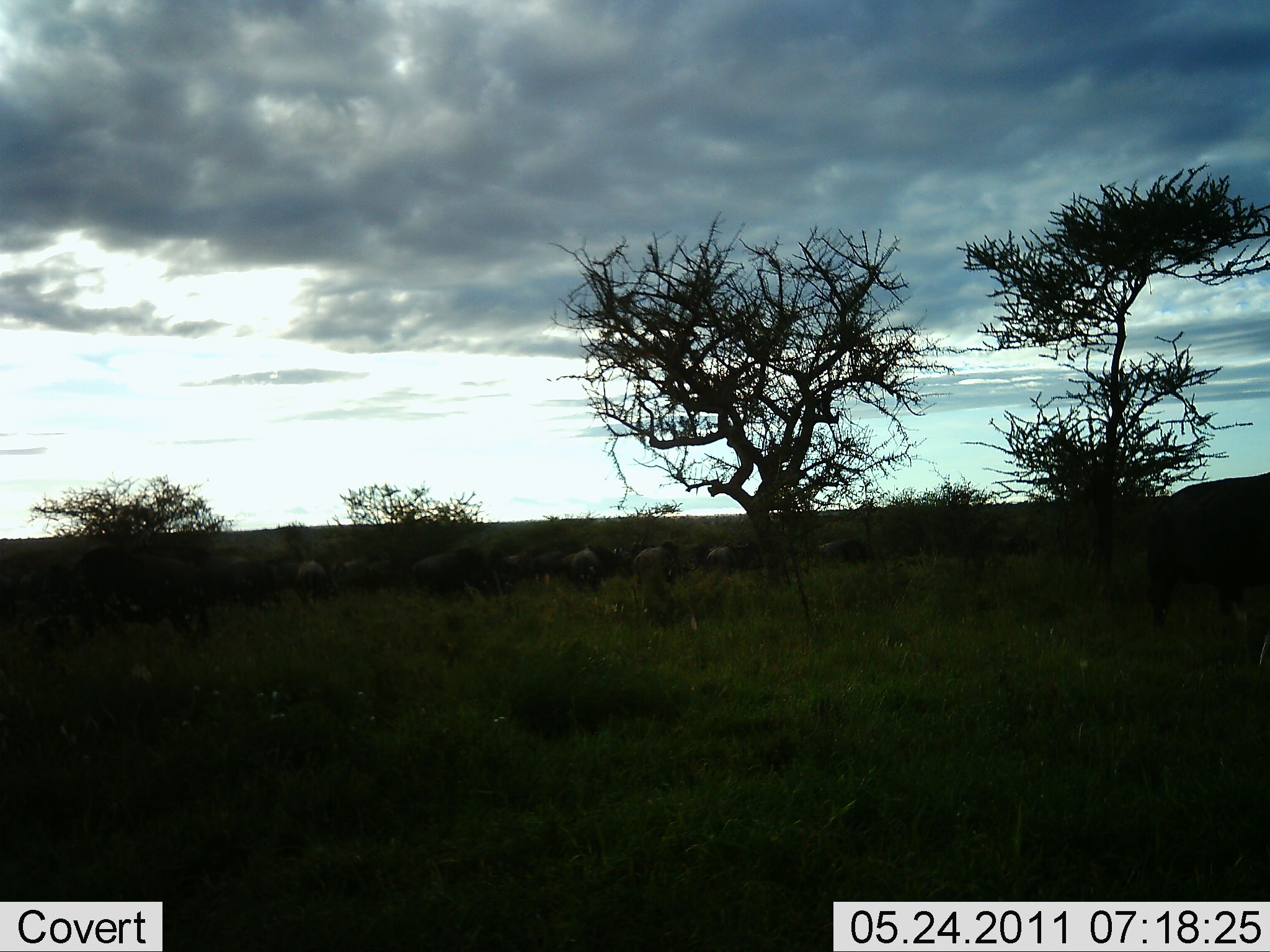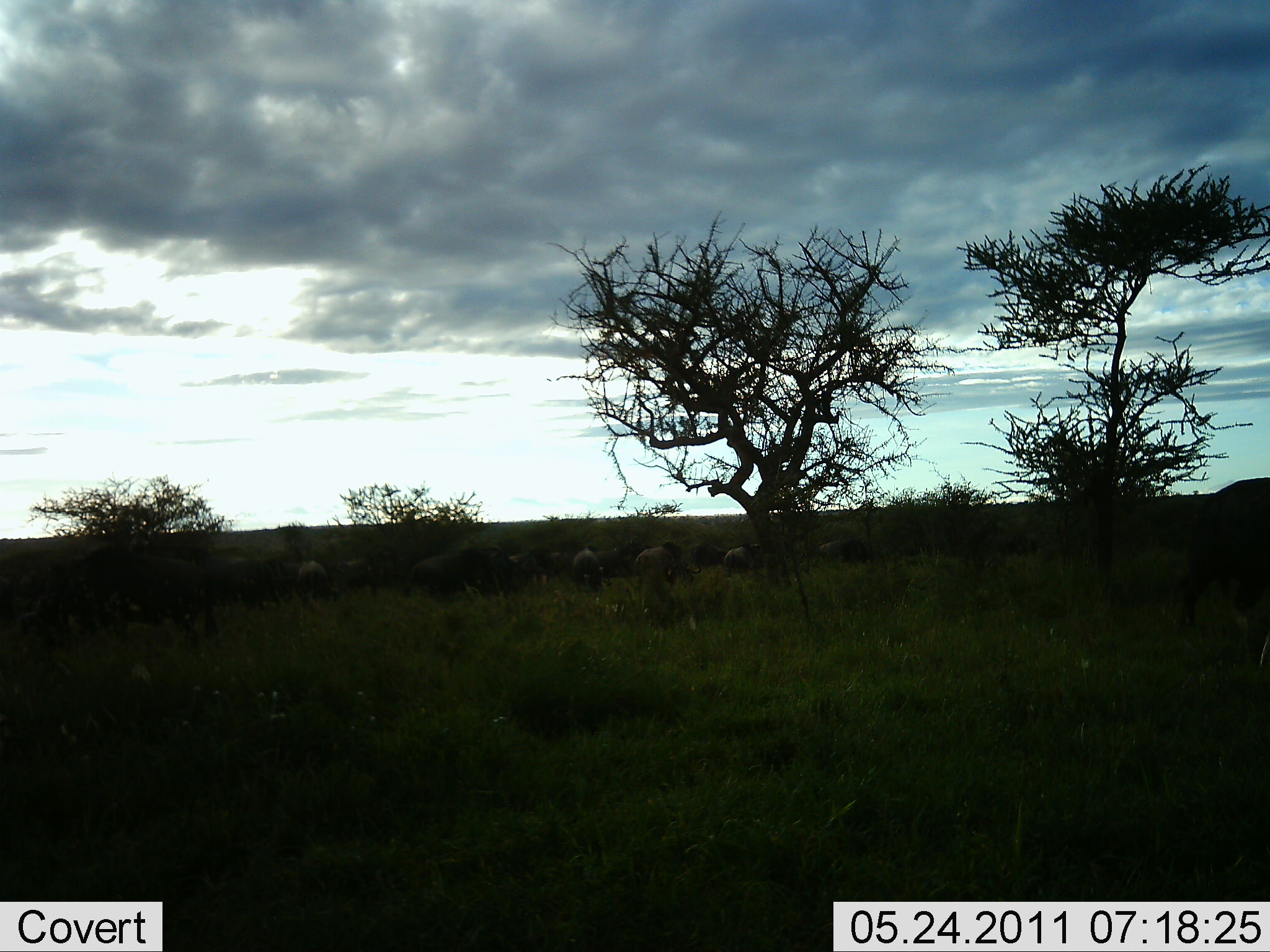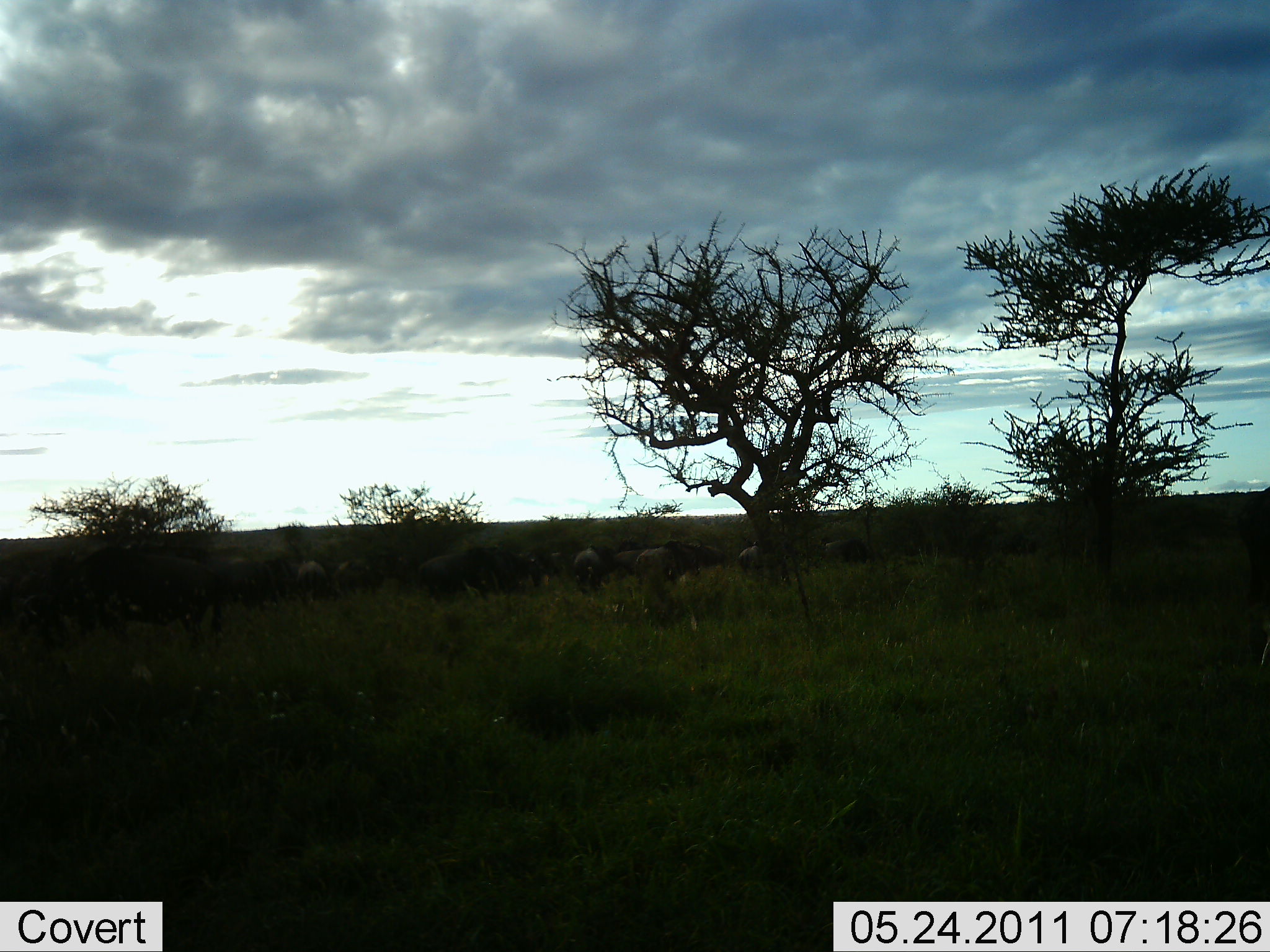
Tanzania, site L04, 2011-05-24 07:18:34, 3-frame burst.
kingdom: Animalia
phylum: Chordata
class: Mammalia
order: Artiodactyla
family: Bovidae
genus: Connochaetes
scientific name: Connochaetes taurinus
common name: blue wildebeest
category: wildebeest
Wildebeest (blue wildebeest) (Connochaetes taurinus), count 11-50. Behavior (volunteer vote fractions): standing 55%, resting 0%, moving 55%, interacting 0%. Young present (vote fraction): 0%. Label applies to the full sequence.